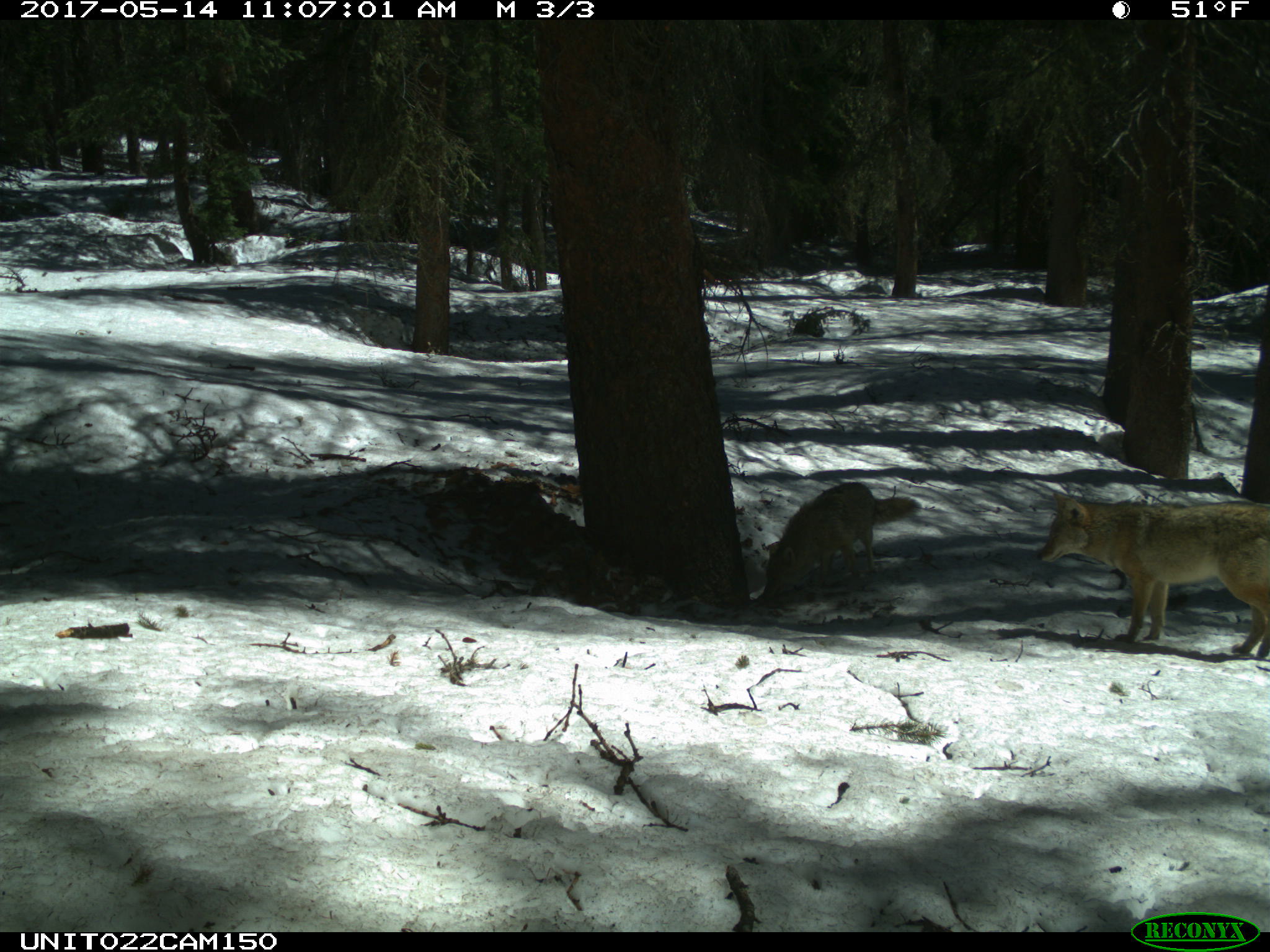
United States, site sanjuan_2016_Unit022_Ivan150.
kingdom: Animalia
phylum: Chordata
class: Mammalia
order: Carnivora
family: Canidae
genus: Canis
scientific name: Canis latrans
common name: coyote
Canis latrans (coyote).